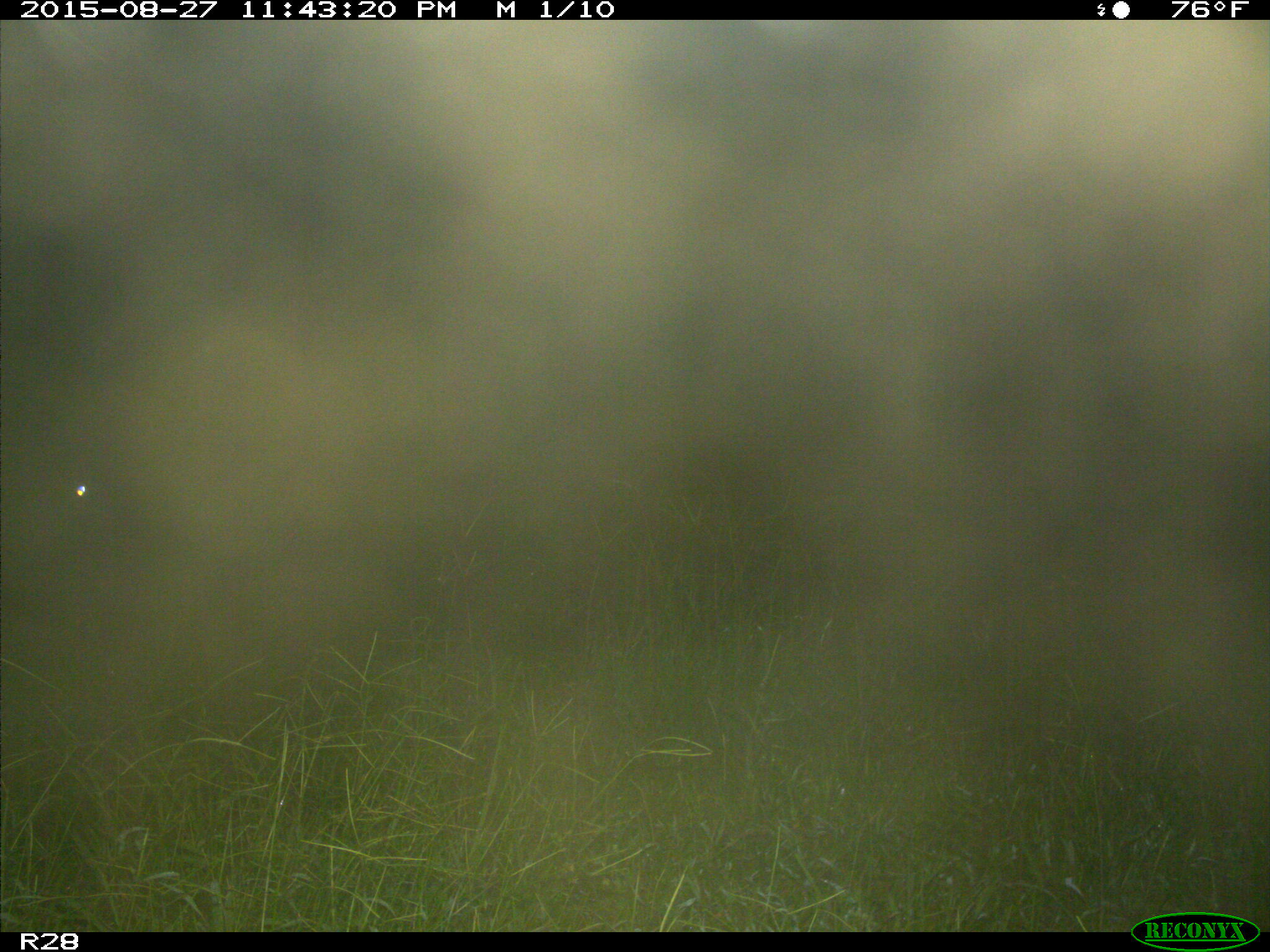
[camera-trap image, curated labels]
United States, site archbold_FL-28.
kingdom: Animalia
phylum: Chordata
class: Mammalia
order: Artiodactyla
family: Bovidae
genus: Bos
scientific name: Bos taurus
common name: domestic cow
Bos taurus (domestic cow).